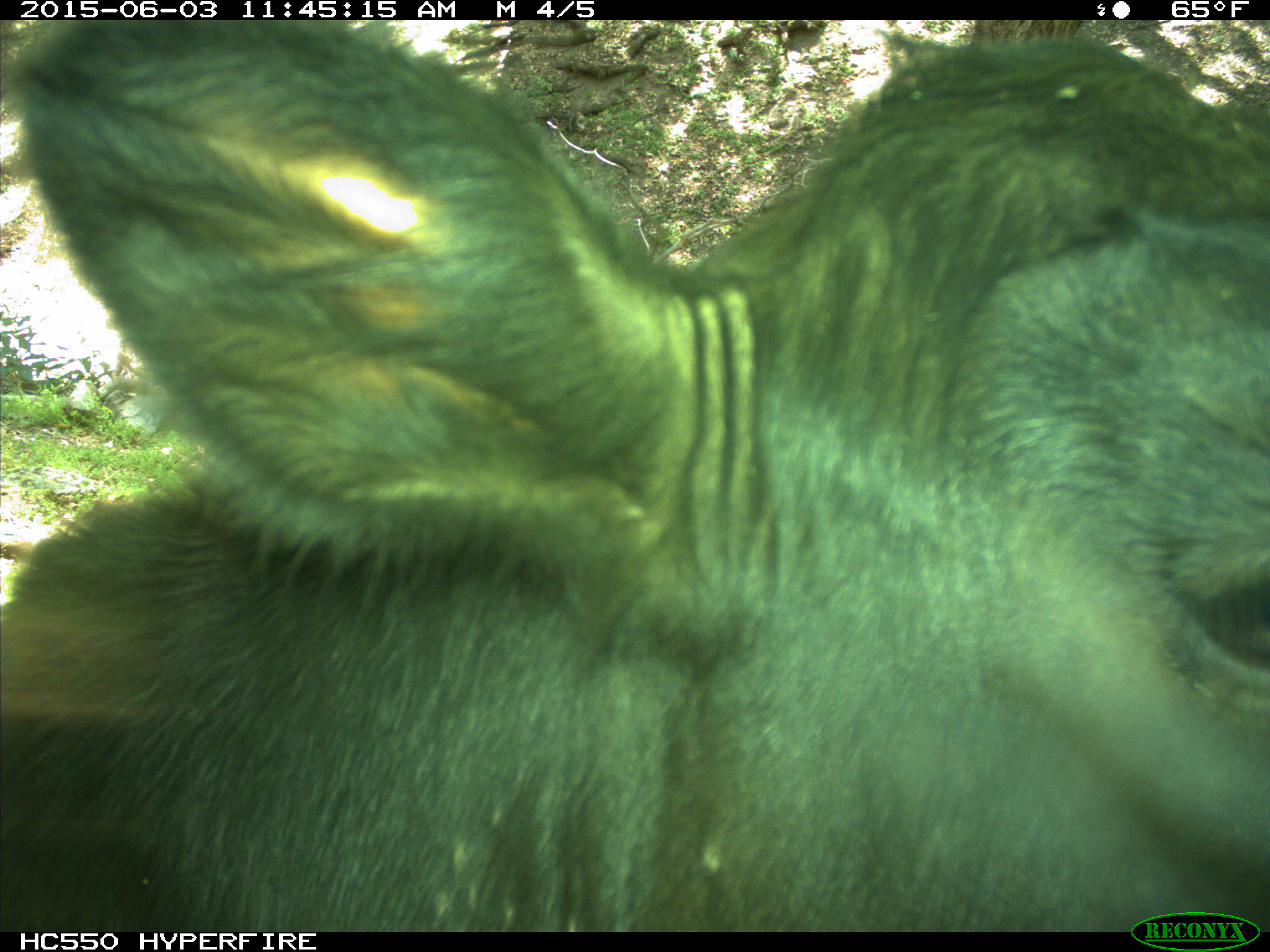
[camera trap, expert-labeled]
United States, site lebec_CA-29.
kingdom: Animalia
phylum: Chordata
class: Mammalia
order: Artiodactyla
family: Bovidae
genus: Bos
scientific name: Bos taurus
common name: domestic cow